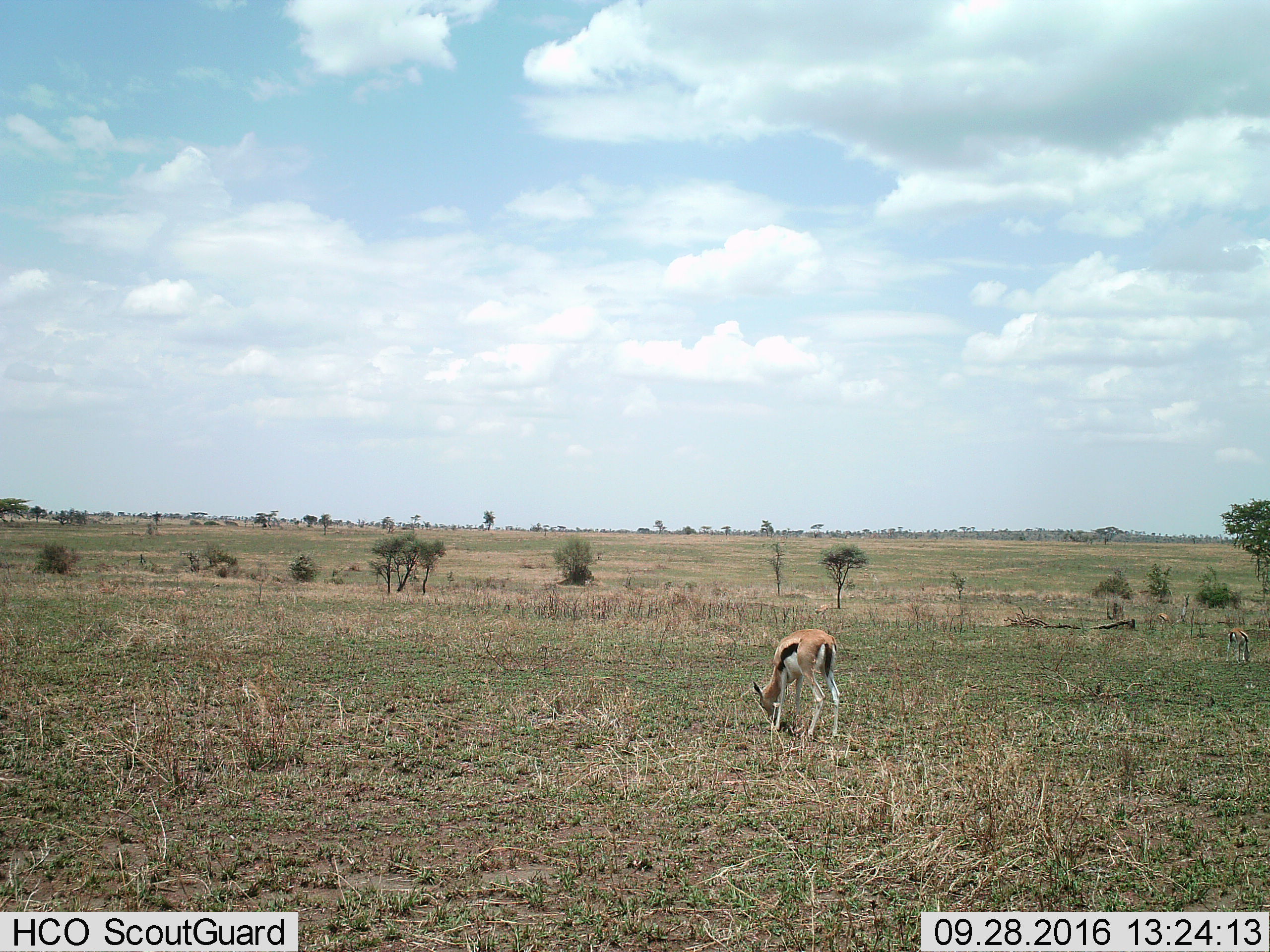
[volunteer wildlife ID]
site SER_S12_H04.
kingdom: Animalia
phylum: Chordata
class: Mammalia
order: Artiodactyla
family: Bovidae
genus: Eudorcas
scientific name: Eudorcas thomsonii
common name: thomson's gazelle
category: gazellethomsons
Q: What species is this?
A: Gazellethomsons (thomson's gazelle) (Eudorcas thomsonii).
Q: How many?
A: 1.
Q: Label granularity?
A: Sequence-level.